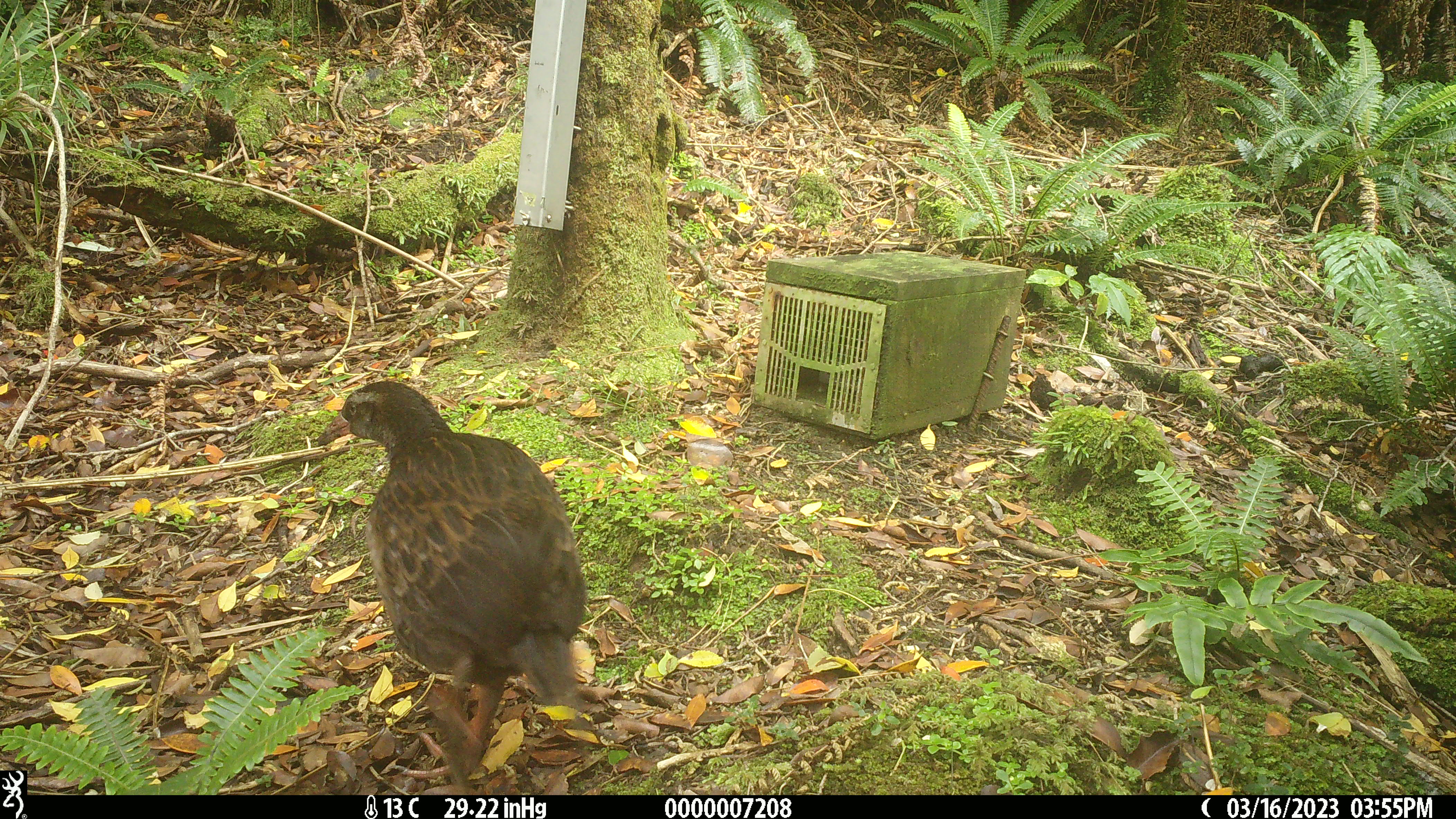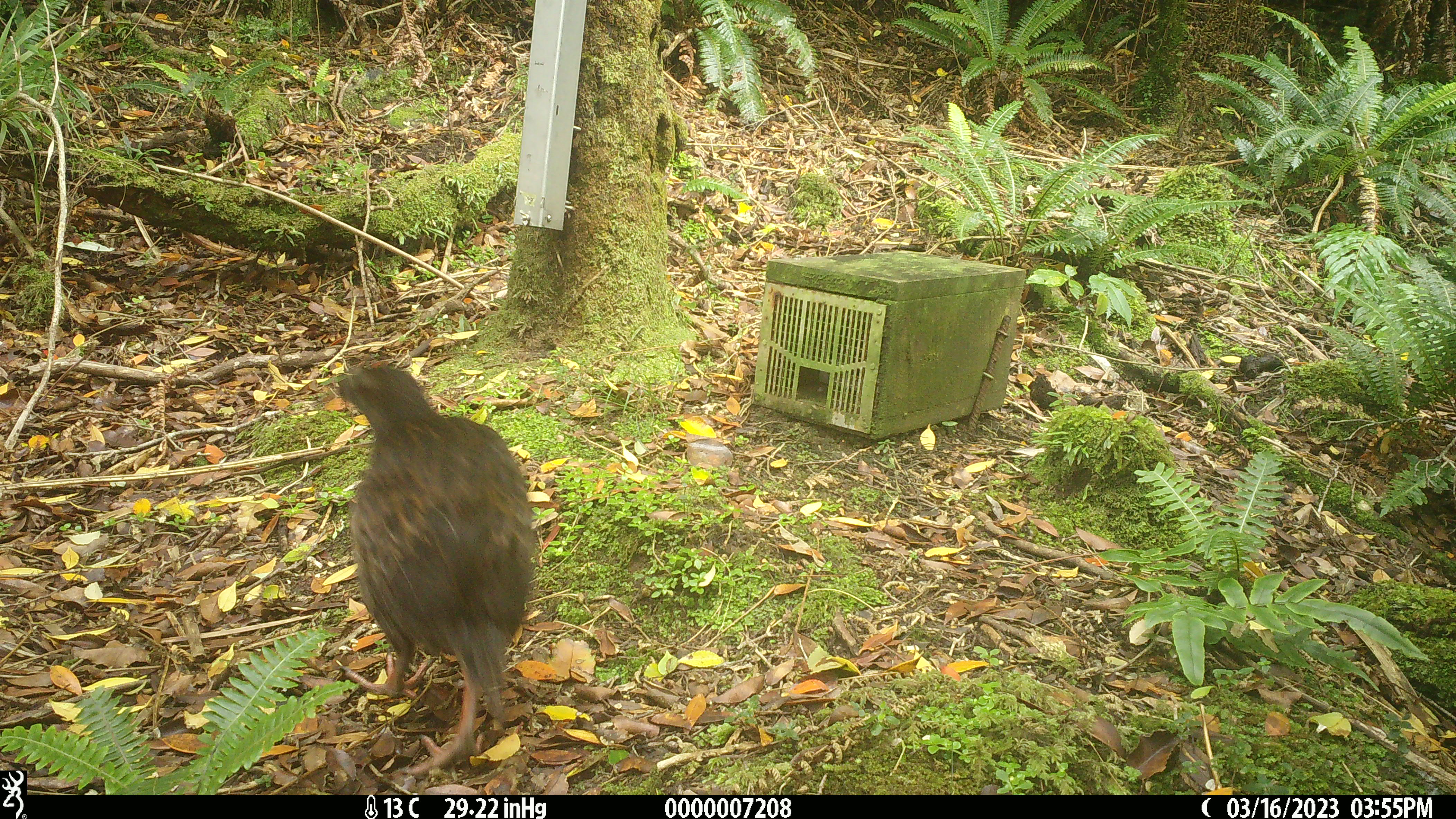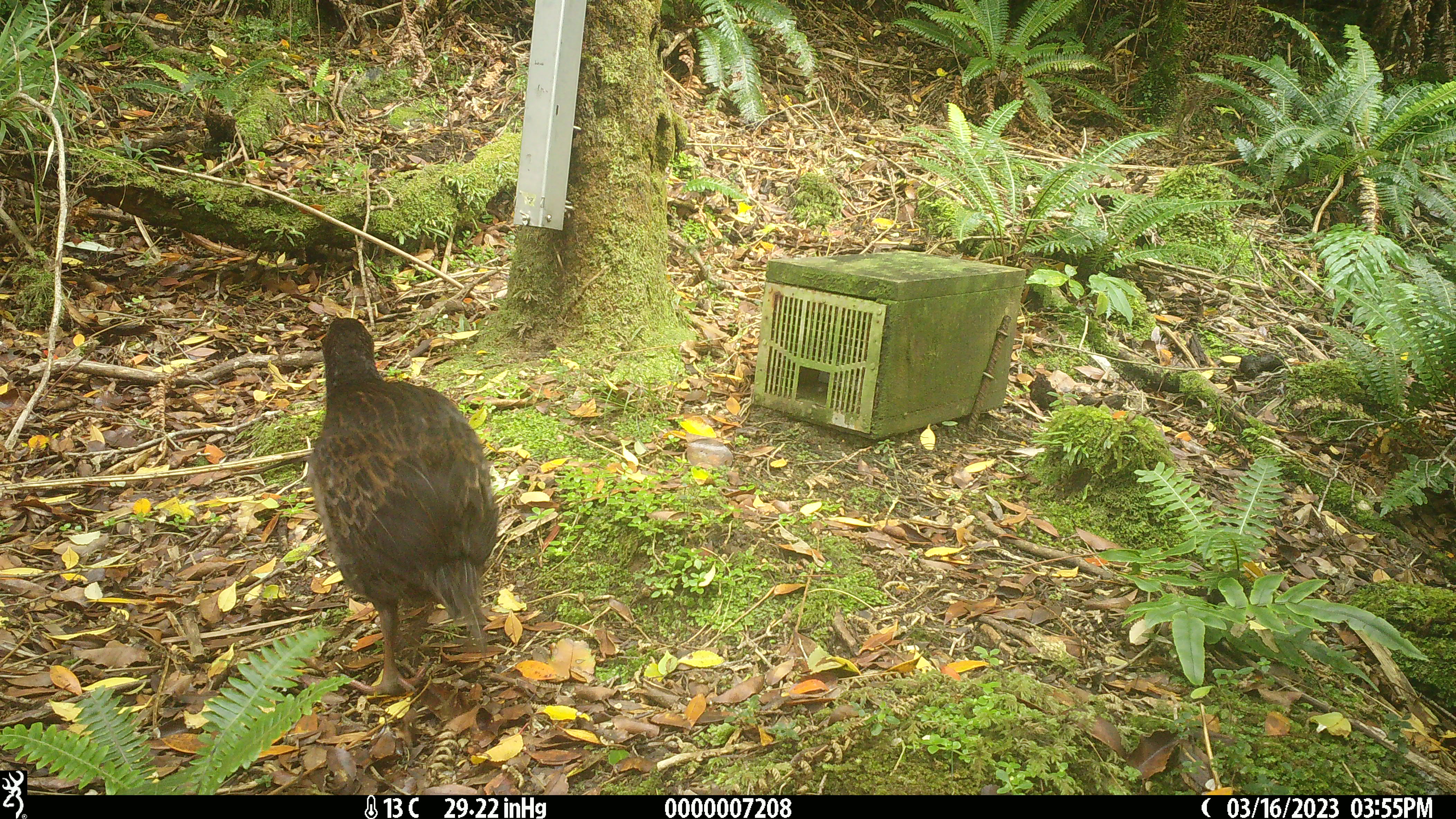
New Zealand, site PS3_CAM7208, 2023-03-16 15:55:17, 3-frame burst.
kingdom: Animalia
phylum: Chordata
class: Aves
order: Gruiformes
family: Rallidae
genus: Gallirallus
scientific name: Gallirallus australis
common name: weka